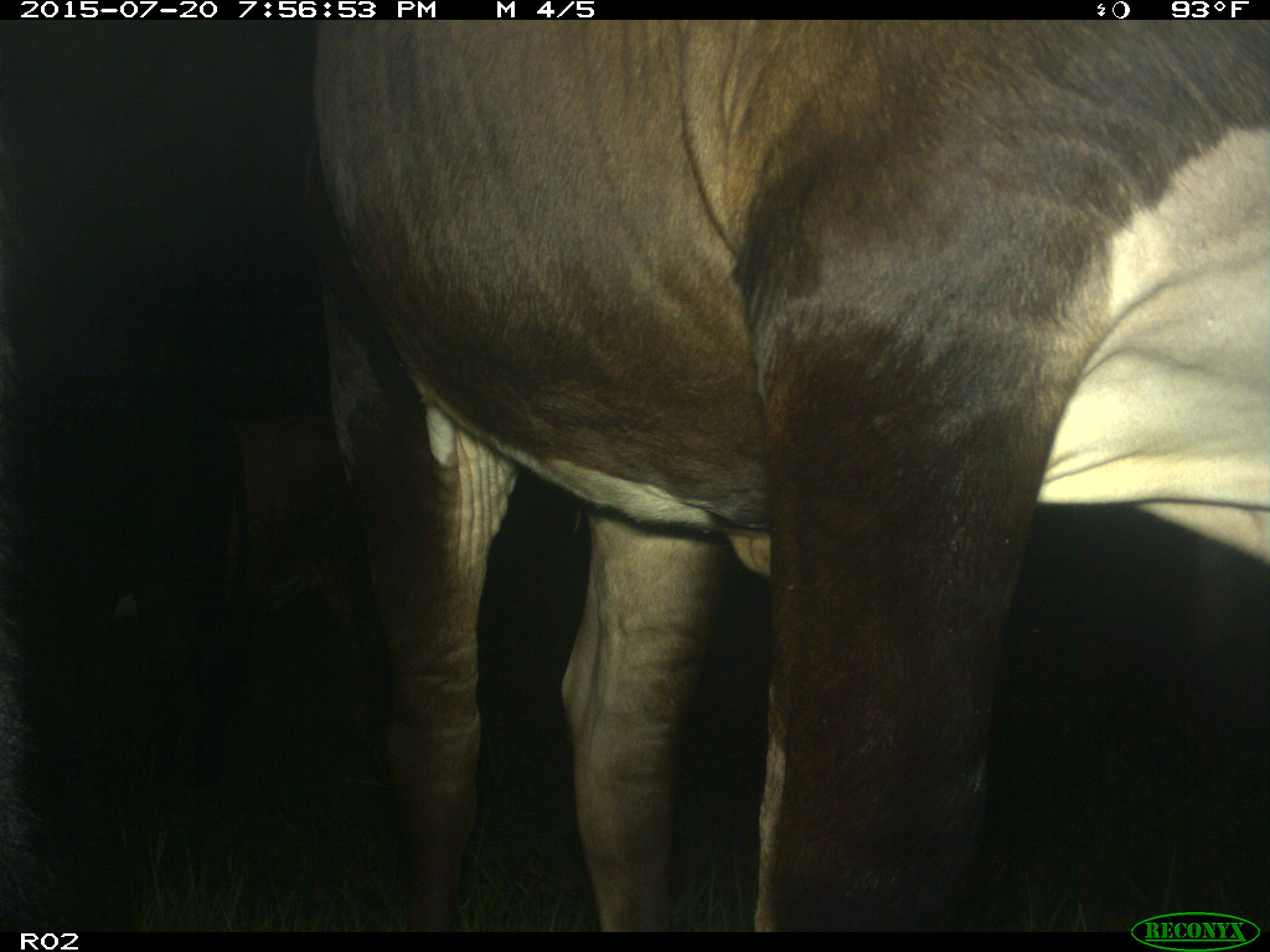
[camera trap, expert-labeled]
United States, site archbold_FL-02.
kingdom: Animalia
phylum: Chordata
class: Mammalia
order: Artiodactyla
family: Bovidae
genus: Bos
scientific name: Bos taurus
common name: domestic cow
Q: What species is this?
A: Bos taurus (domestic cow).